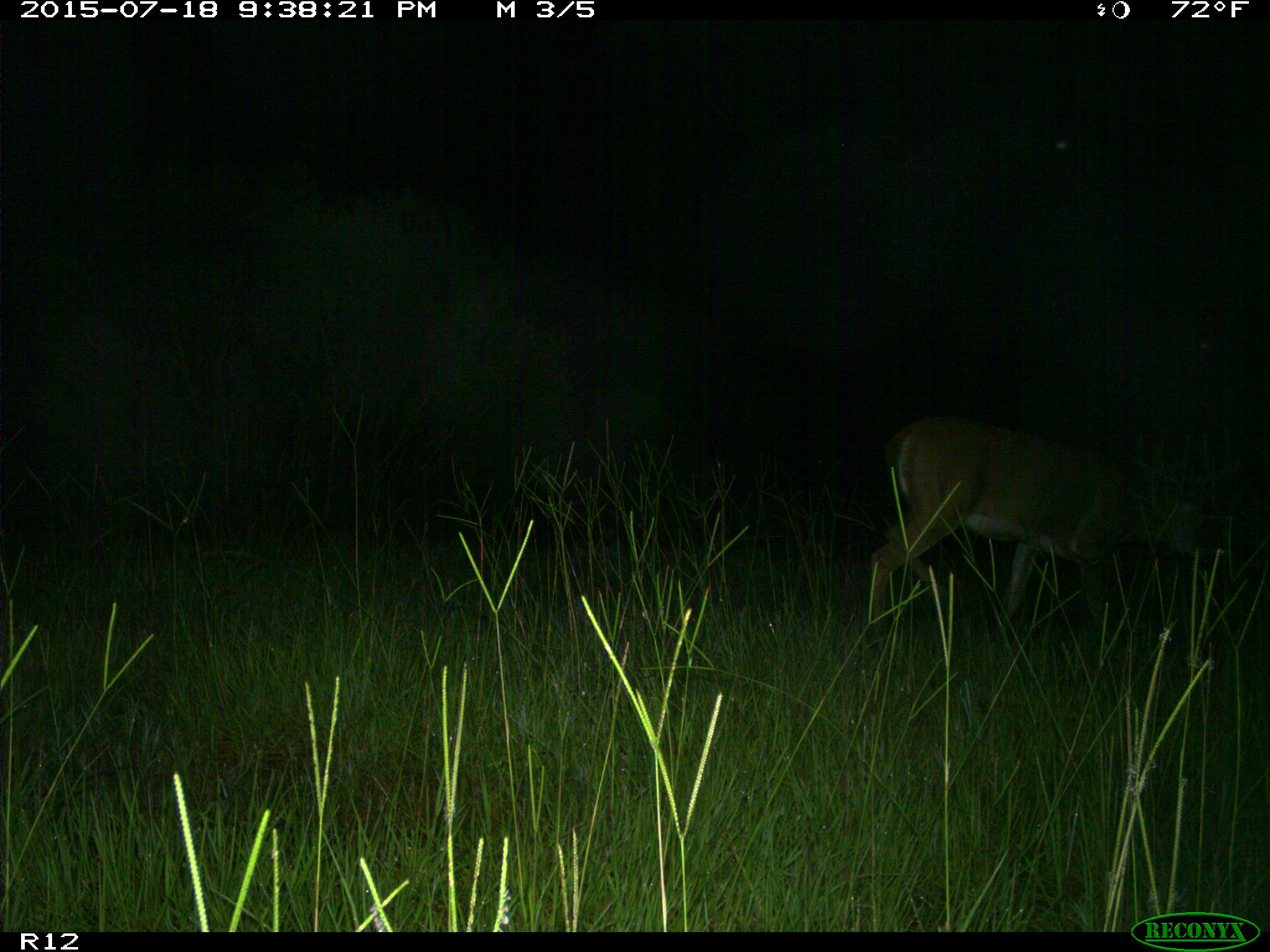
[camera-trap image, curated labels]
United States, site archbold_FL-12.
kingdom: Animalia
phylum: Chordata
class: Mammalia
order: Artiodactyla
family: Cervidae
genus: Odocoileus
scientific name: Odocoileus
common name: deer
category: unidentified deer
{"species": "unidentified deer (deer) (Odocoileus)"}